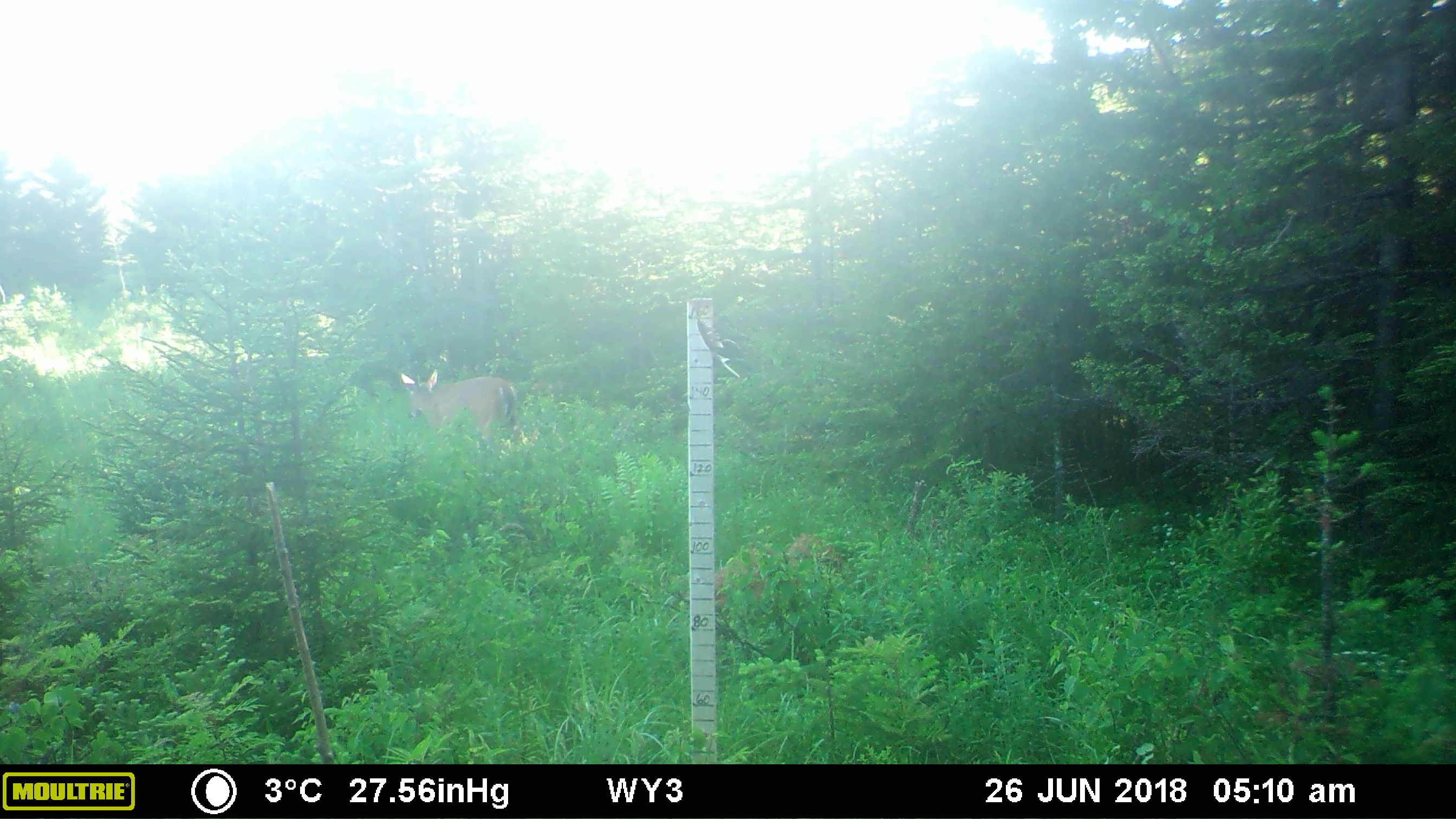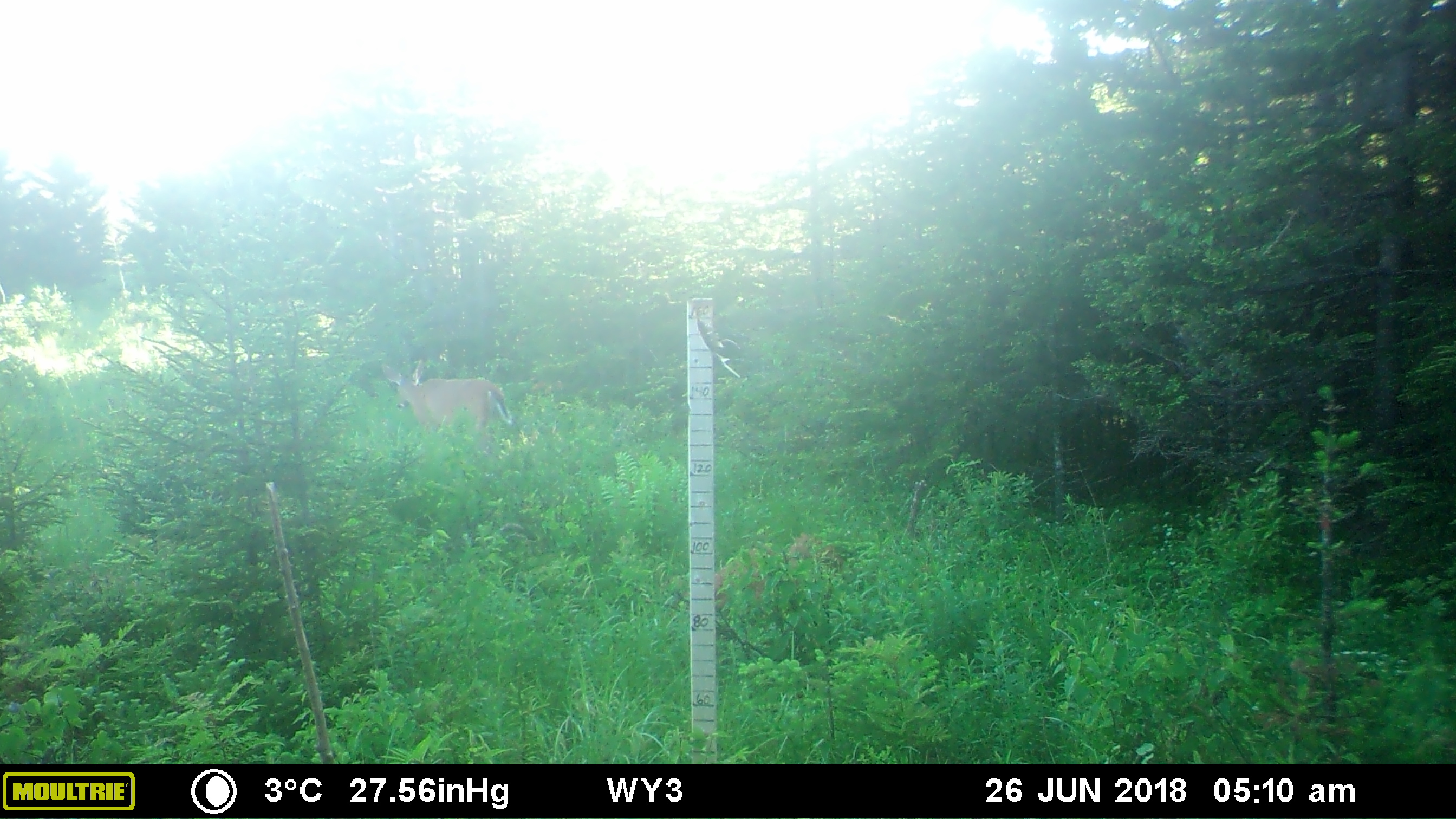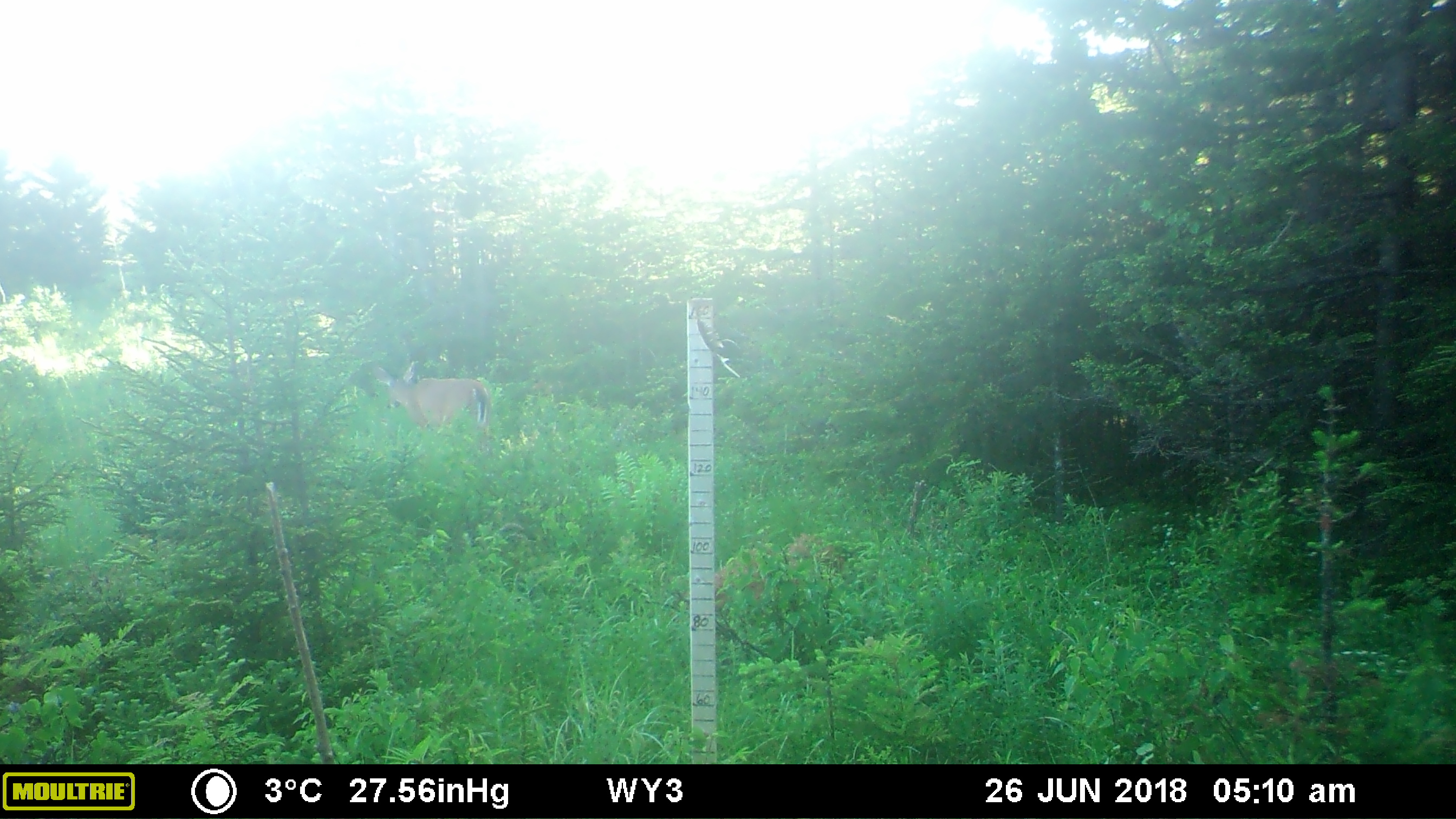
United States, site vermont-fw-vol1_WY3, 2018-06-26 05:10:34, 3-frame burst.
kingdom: Animalia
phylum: Chordata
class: Mammalia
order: Artiodactyla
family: Cervidae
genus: Odocoileus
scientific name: Odocoileus virginianus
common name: white-tailed deer